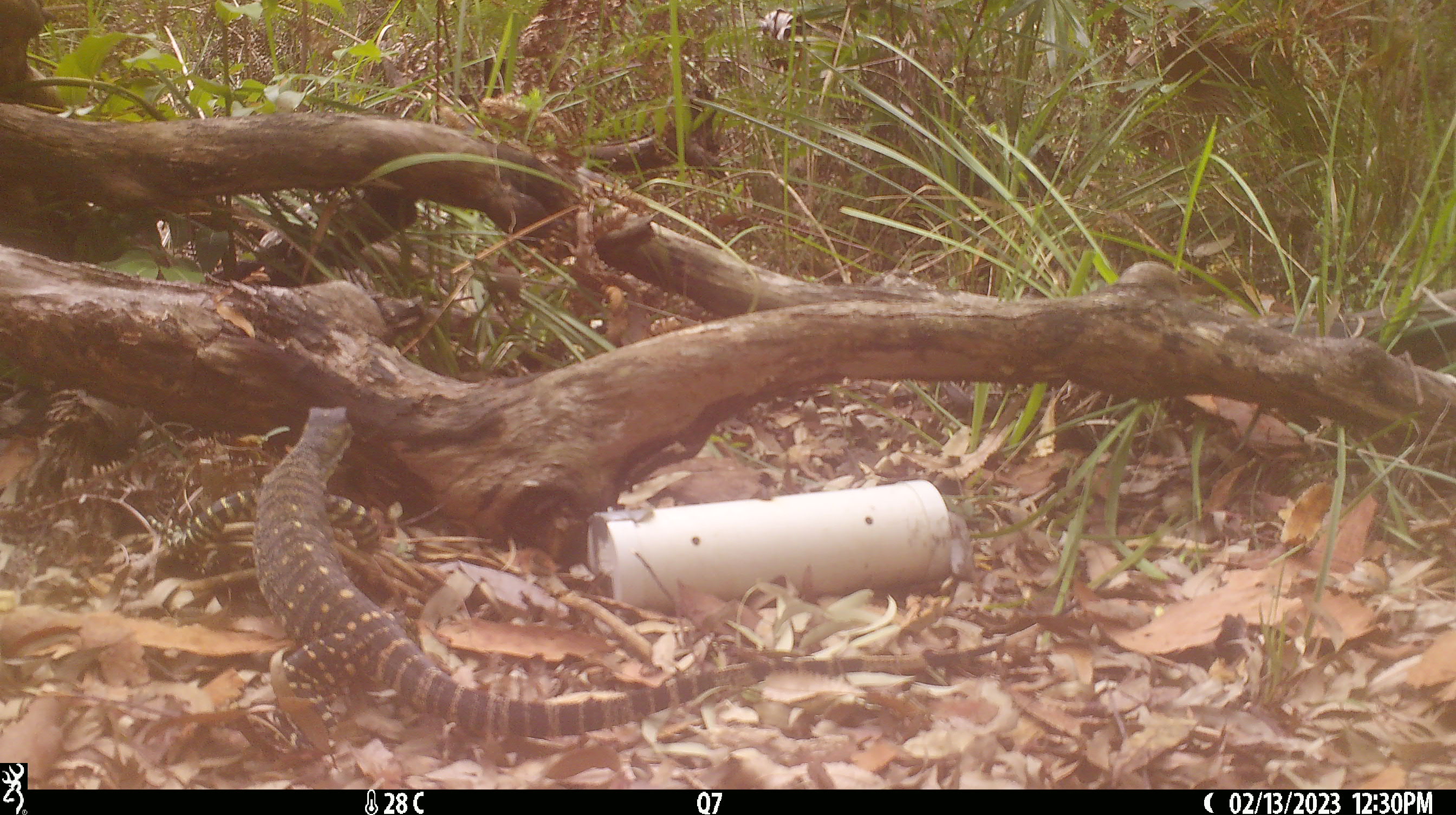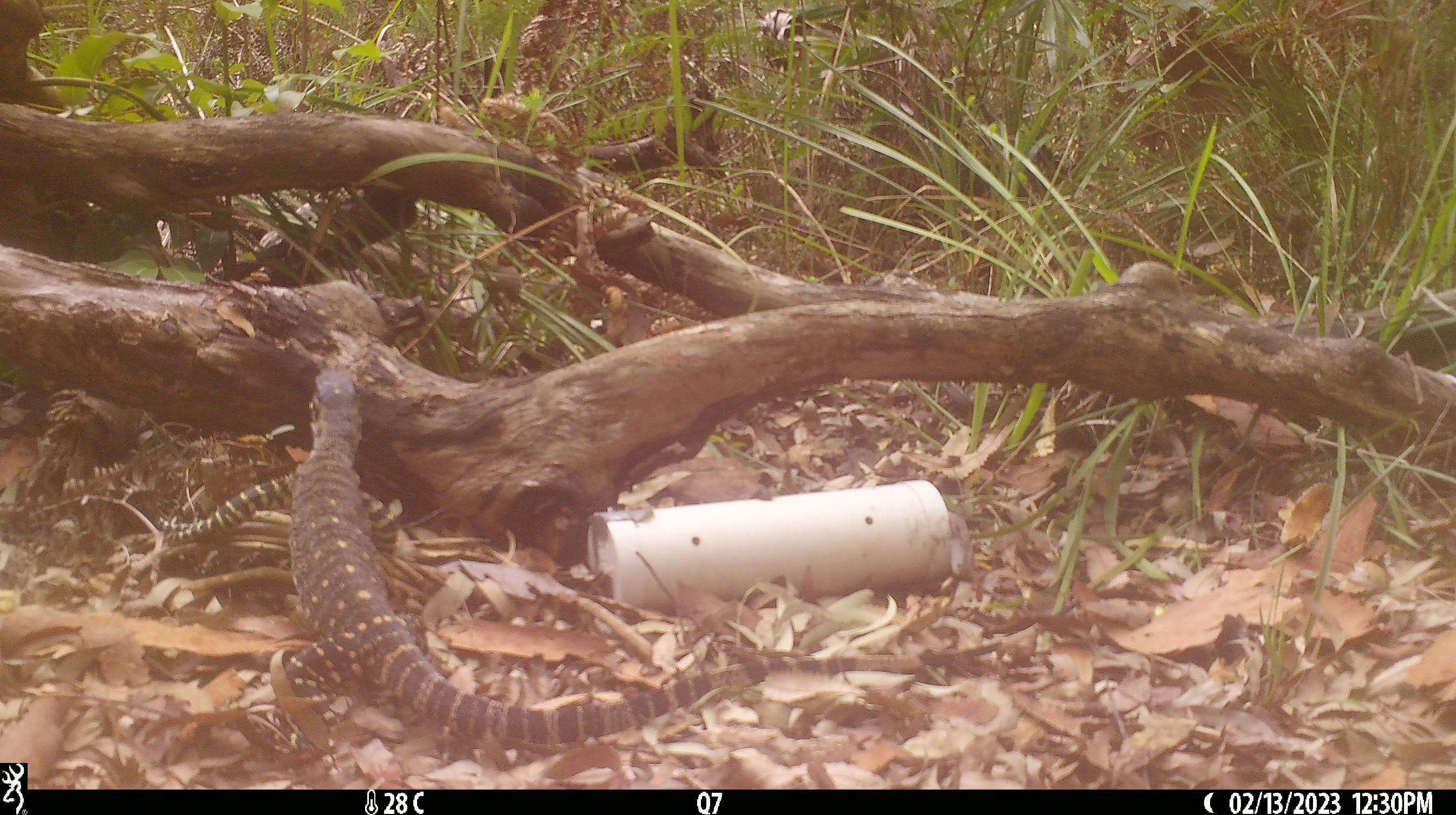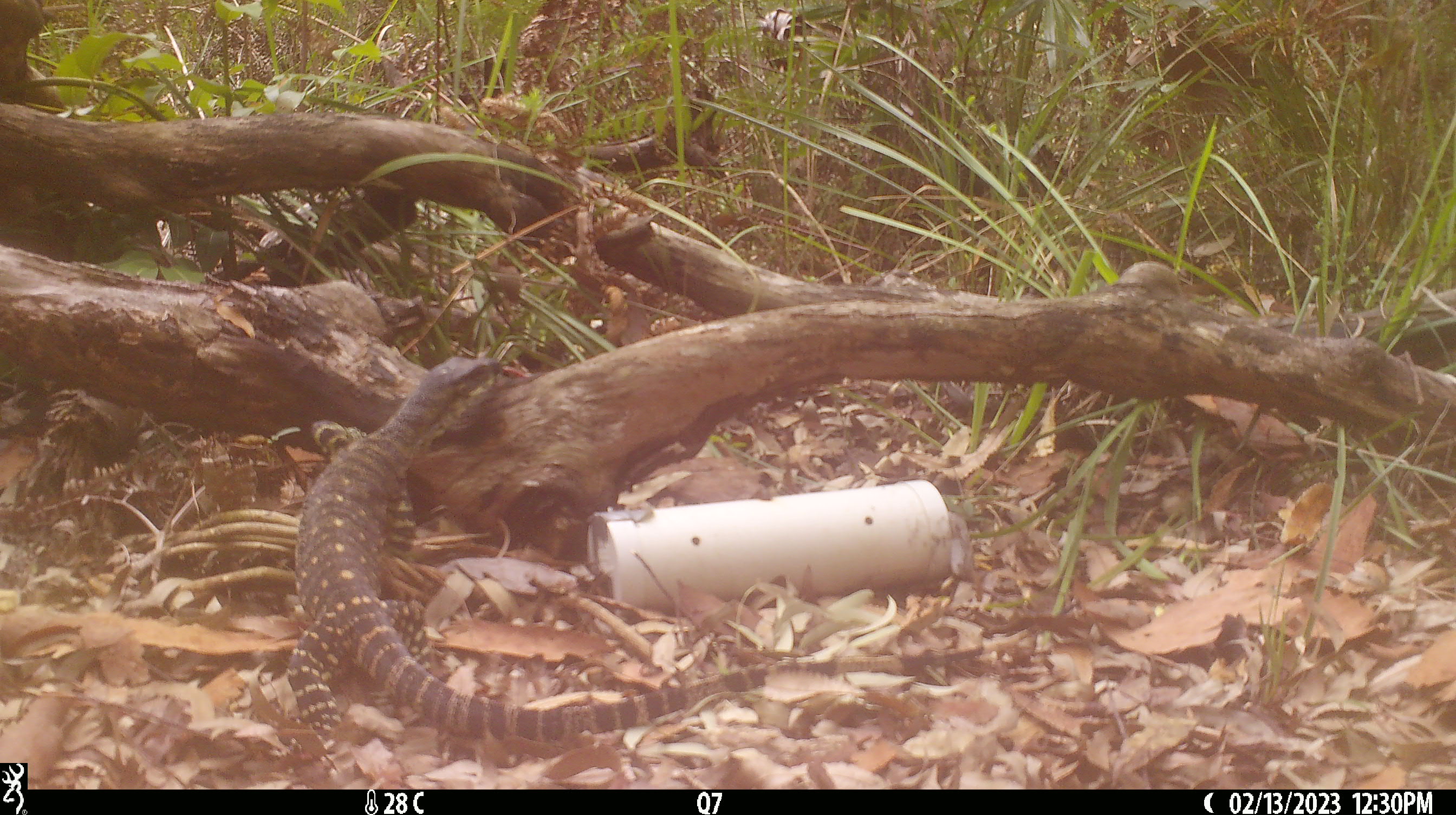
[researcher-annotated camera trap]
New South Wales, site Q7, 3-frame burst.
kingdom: Animalia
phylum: Chordata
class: Reptilia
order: Squamata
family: Varanidae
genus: Varanus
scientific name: Varanus varius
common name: lace monitor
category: goanna